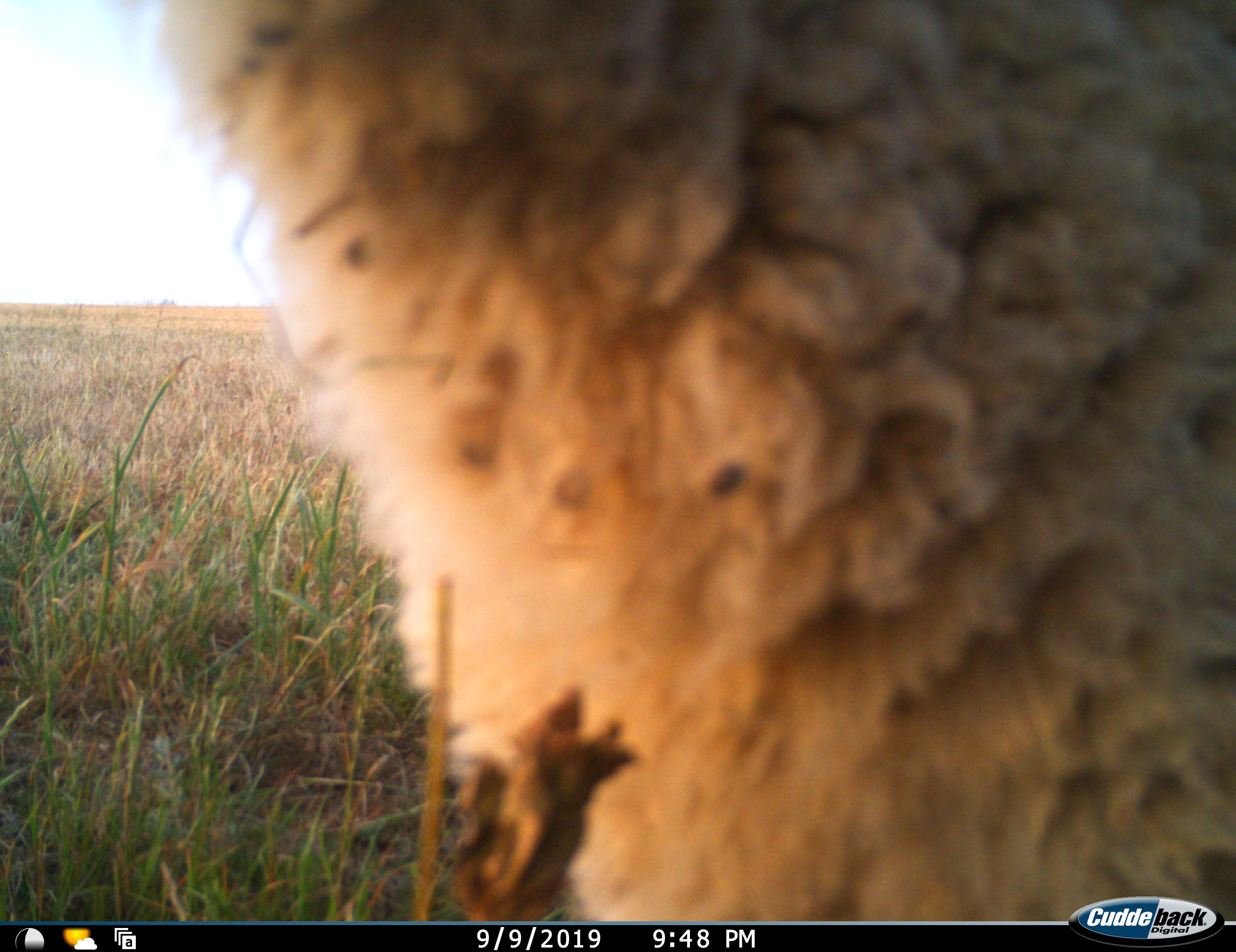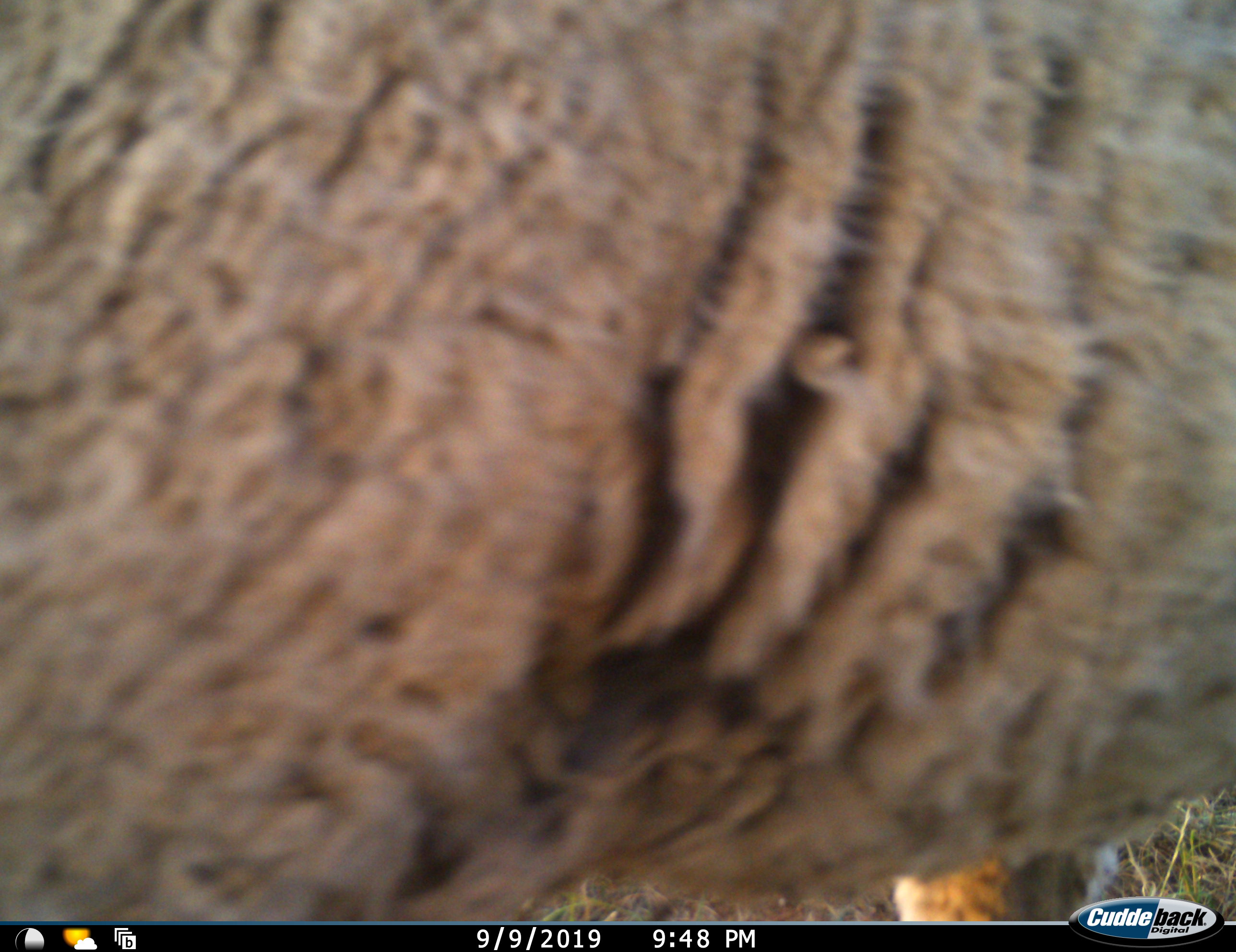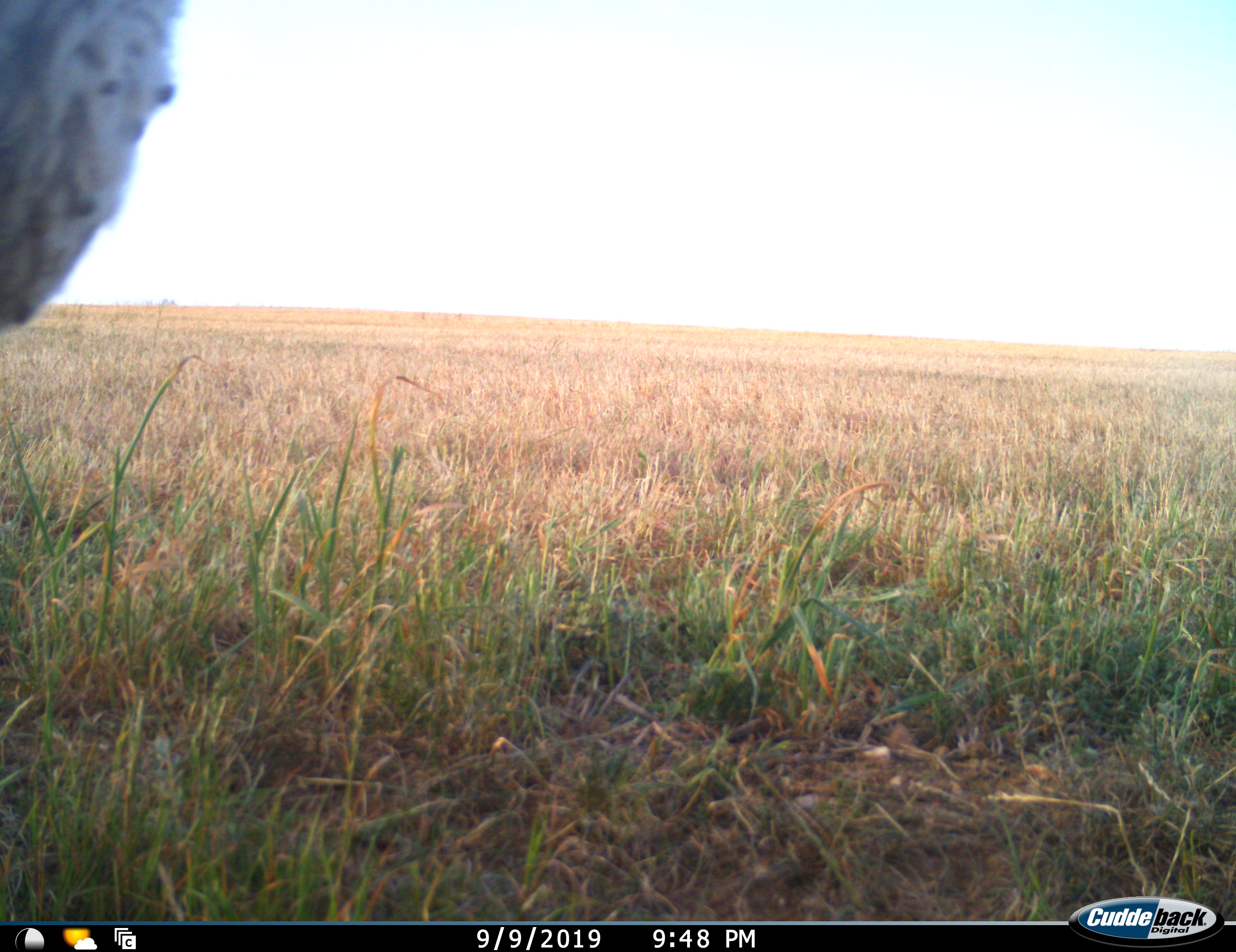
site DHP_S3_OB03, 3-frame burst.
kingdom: Animalia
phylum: Chordata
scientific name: Vertebrata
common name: domestic animal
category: domesticanimal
Domesticanimal (domestic animal) (Vertebrata), count 1. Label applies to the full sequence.